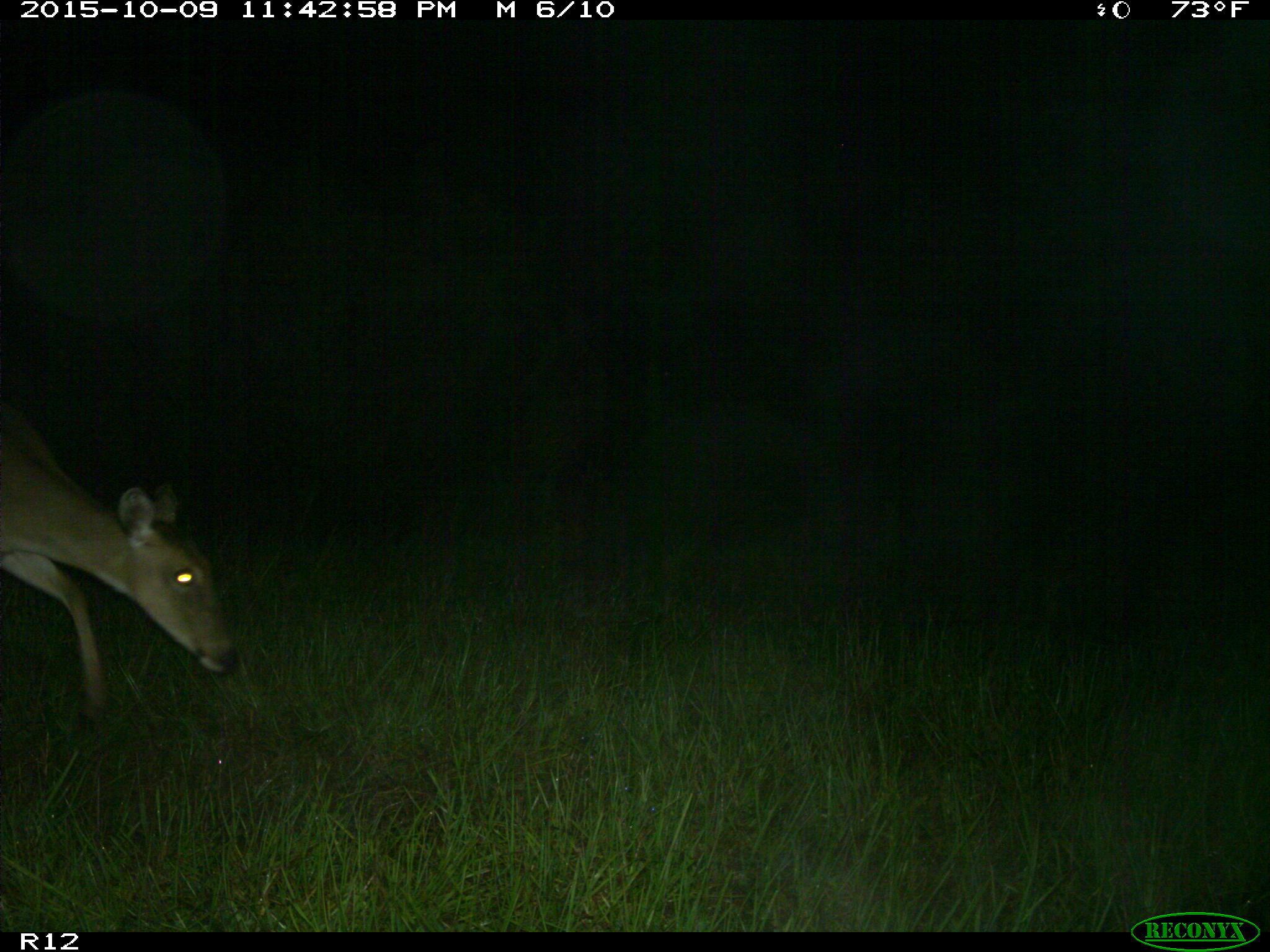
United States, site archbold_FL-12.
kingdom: Animalia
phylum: Chordata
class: Mammalia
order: Artiodactyla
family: Cervidae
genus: Odocoileus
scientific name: Odocoileus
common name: deer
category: unidentified deer